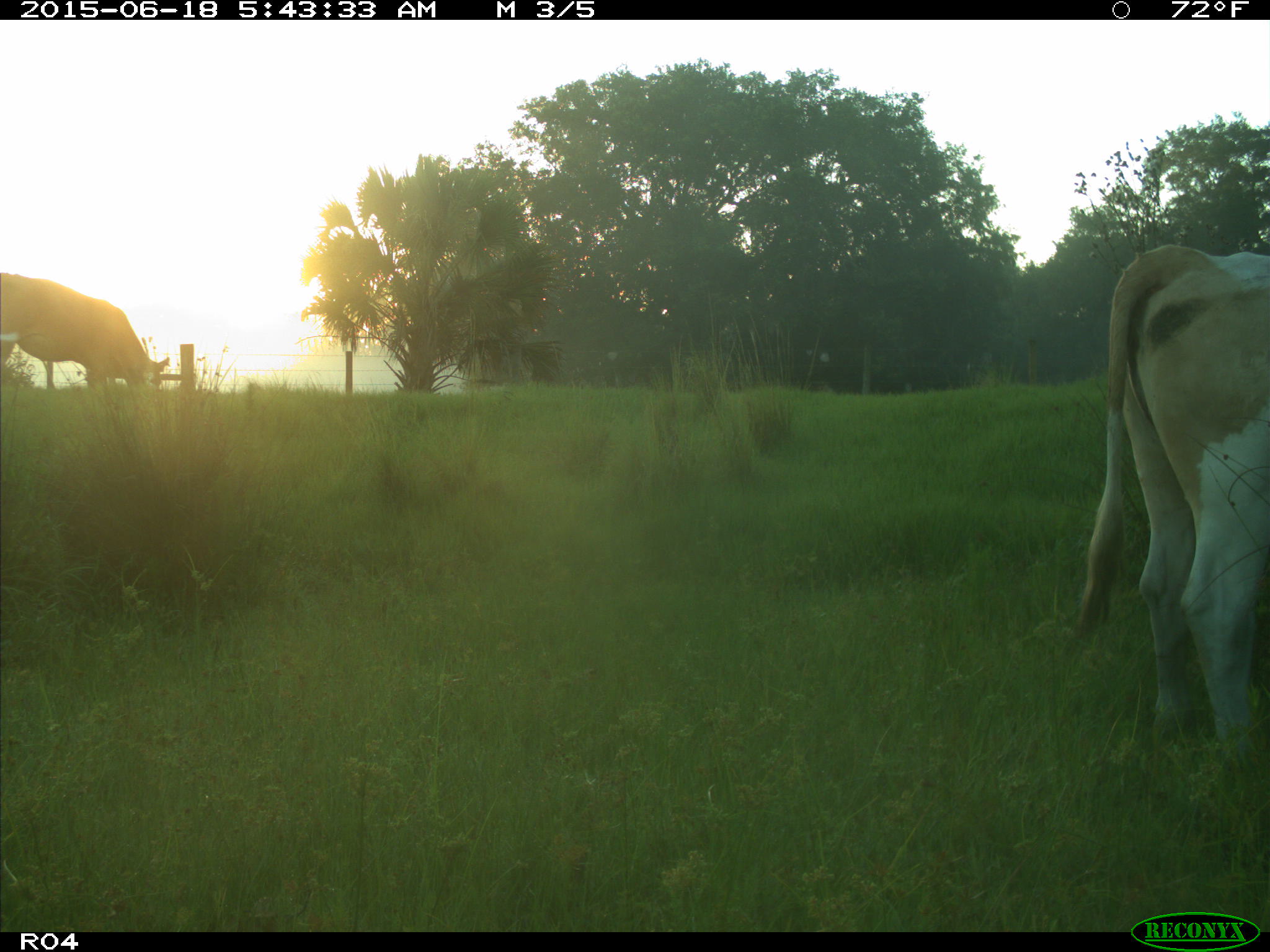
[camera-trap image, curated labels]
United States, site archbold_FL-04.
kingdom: Animalia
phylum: Chordata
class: Mammalia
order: Artiodactyla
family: Bovidae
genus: Bos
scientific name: Bos taurus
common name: domestic cow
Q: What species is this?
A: Bos taurus (domestic cow).